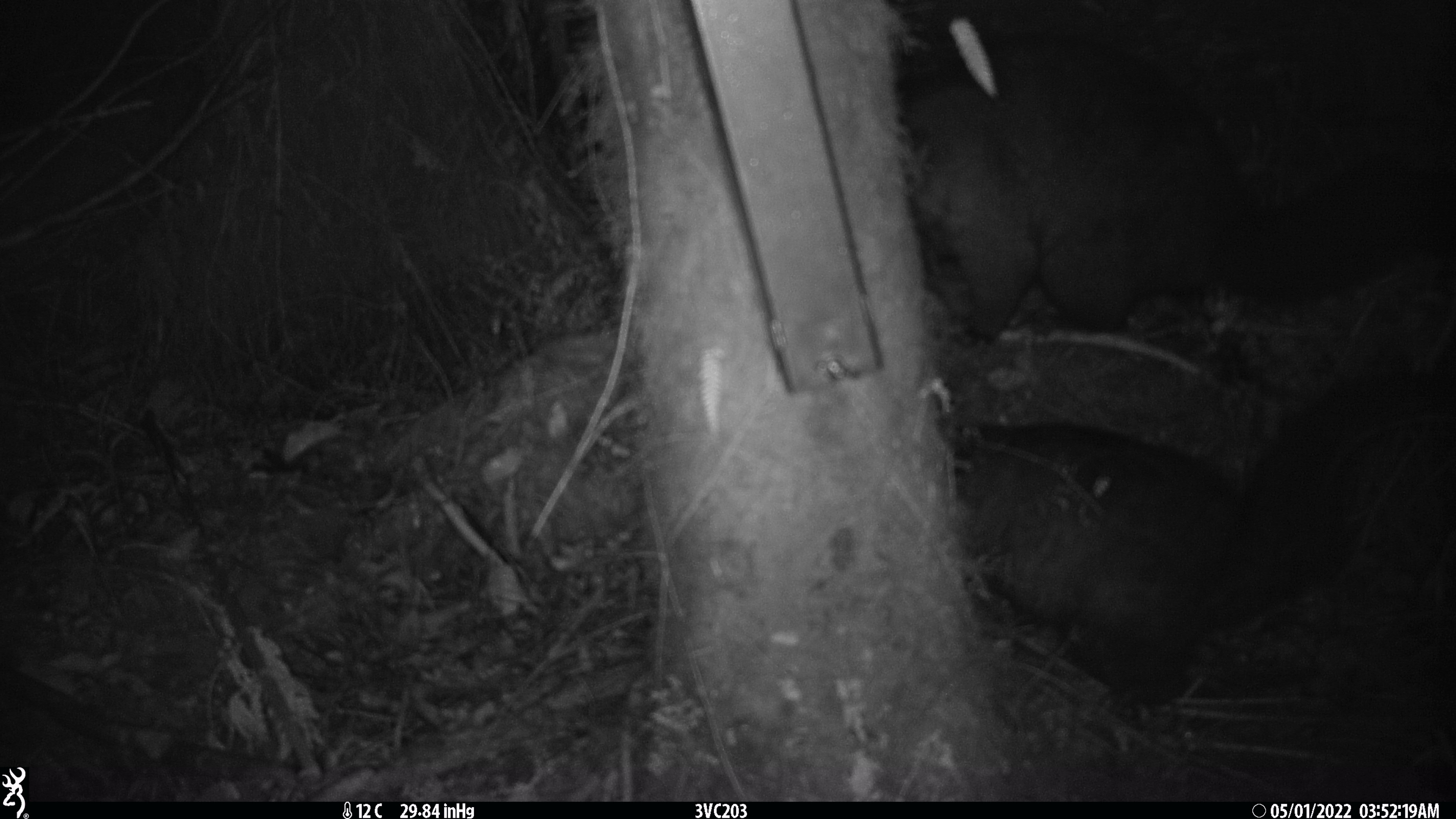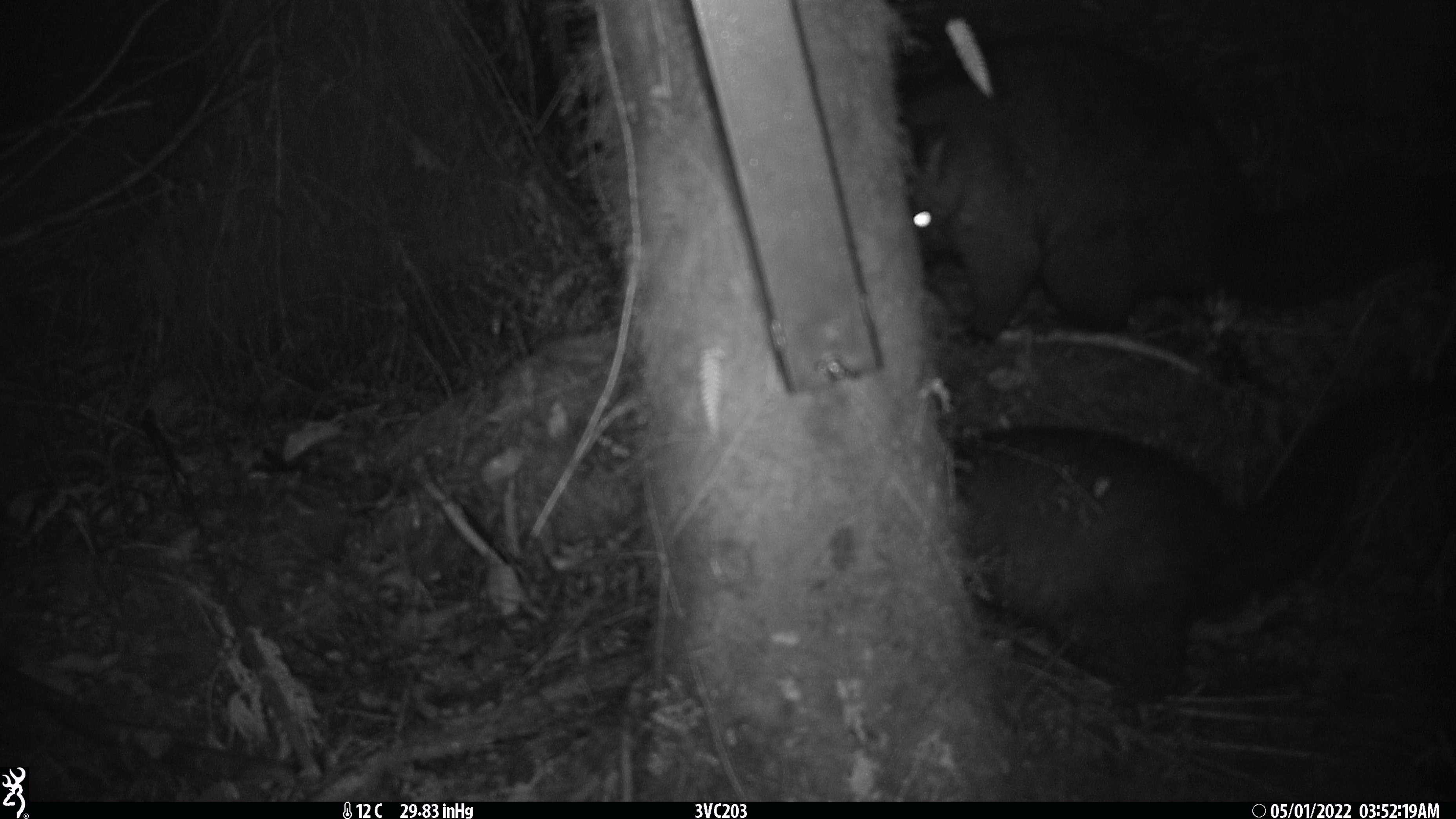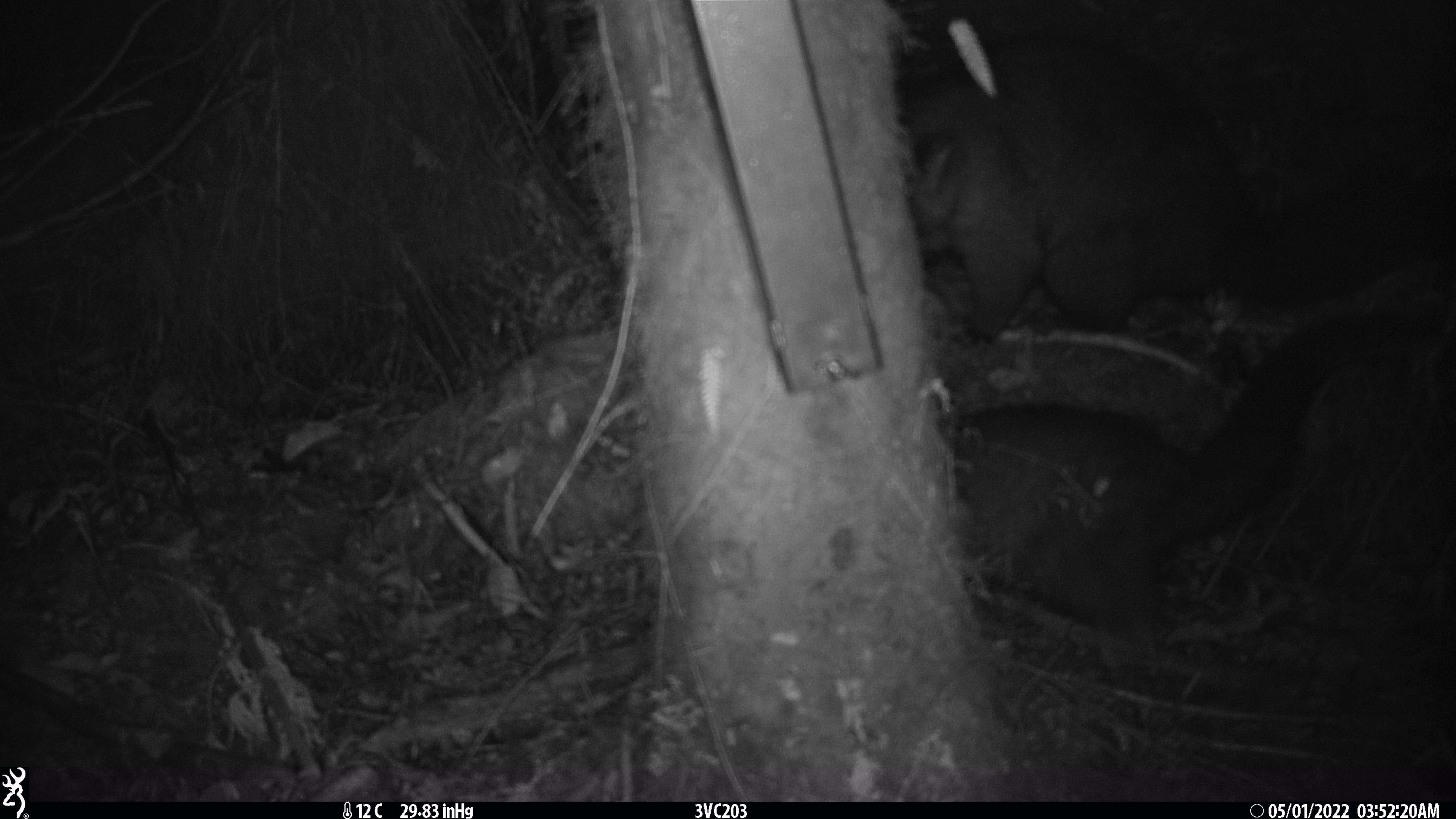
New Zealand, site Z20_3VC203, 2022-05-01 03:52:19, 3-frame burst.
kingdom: Animalia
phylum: Chordata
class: Mammalia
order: Diprotodontia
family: Phalangeridae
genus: Trichosurus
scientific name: Trichosurus vulpecula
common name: common brushtail possum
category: possum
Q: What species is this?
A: Possum (common brushtail possum) (Trichosurus vulpecula).